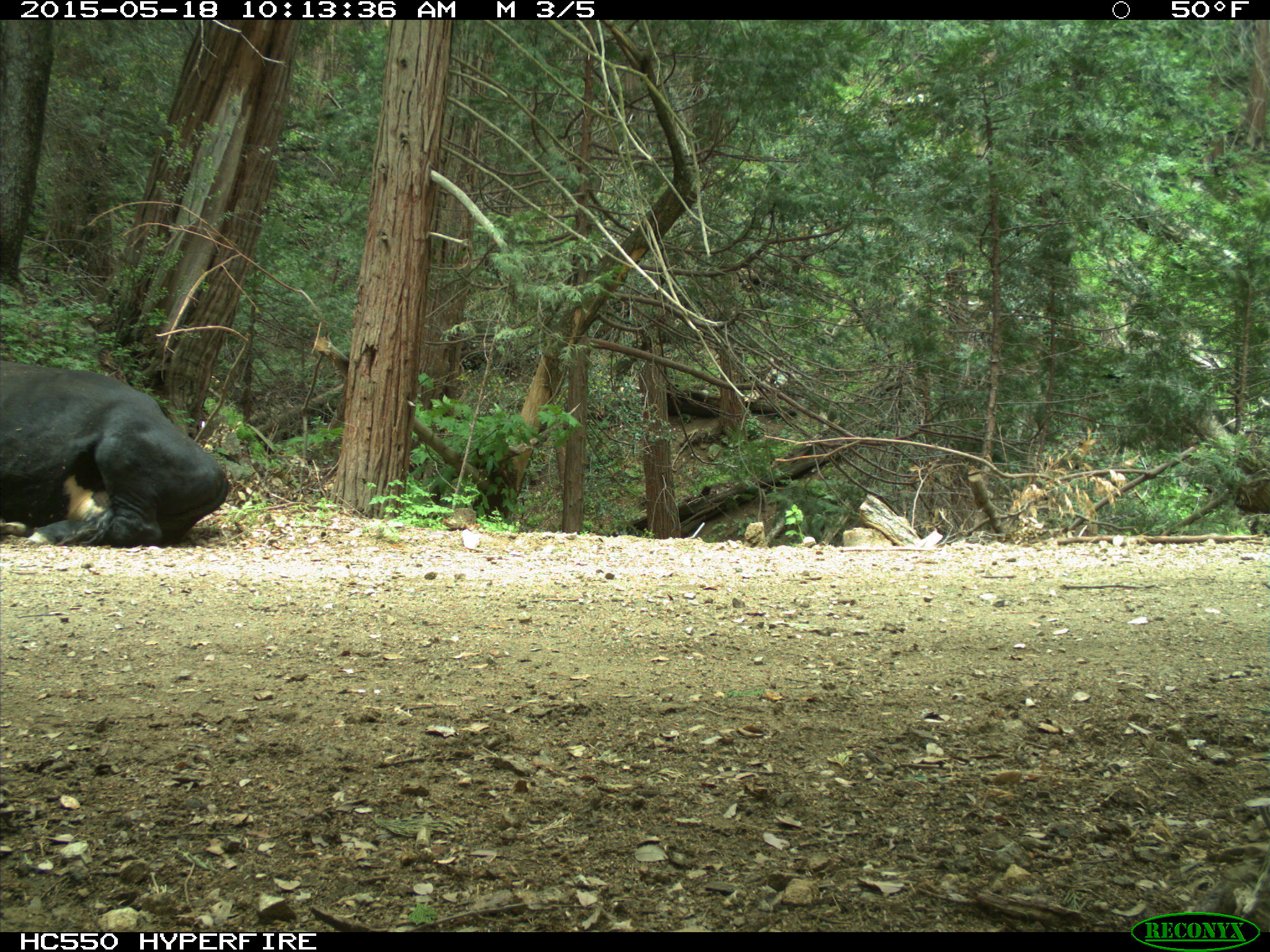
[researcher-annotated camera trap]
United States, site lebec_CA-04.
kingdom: Animalia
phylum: Chordata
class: Mammalia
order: Artiodactyla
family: Bovidae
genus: Bos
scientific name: Bos taurus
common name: domestic cow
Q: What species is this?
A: Bos taurus (domestic cow).